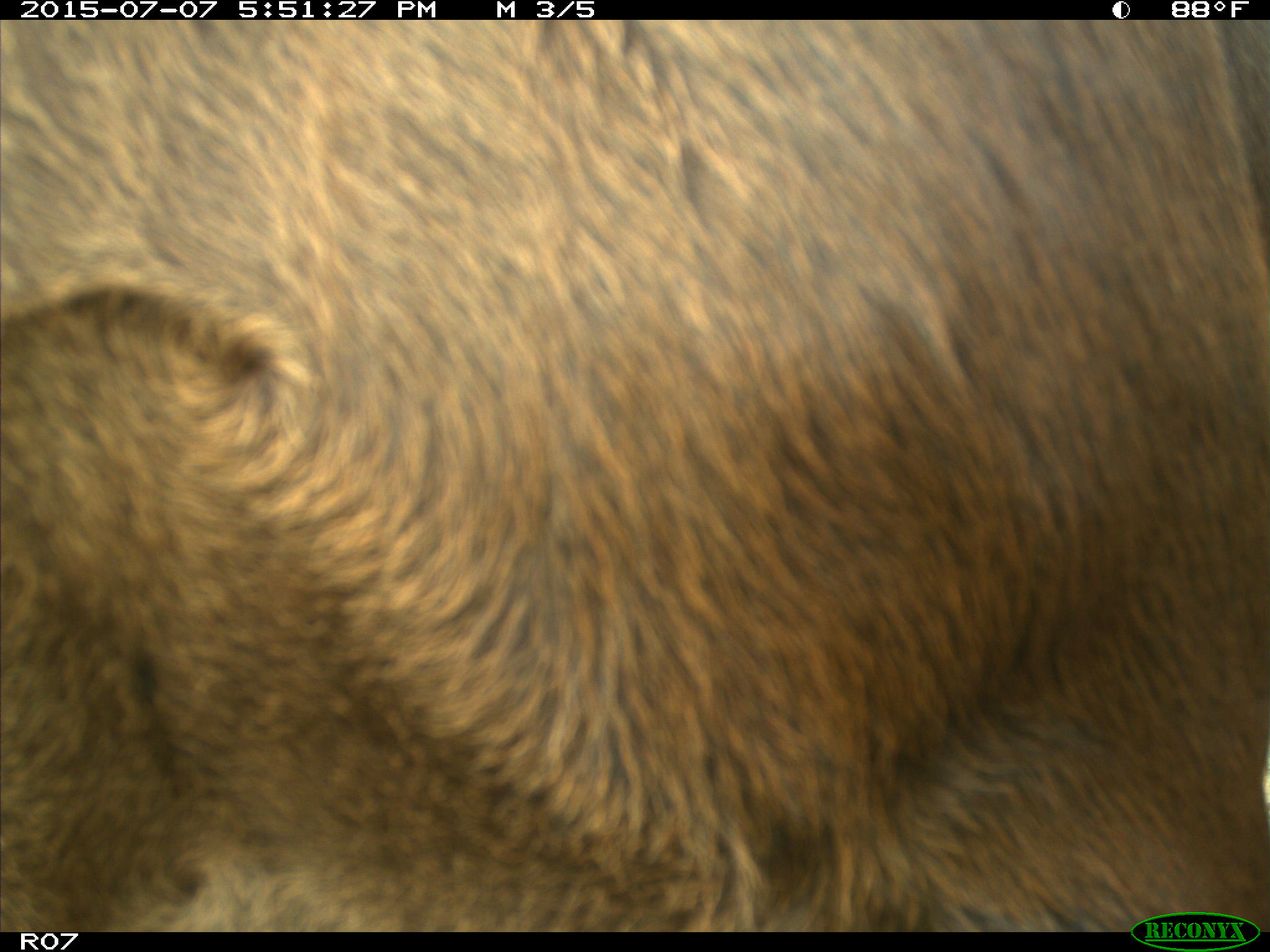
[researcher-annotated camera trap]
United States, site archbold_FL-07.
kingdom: Animalia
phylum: Chordata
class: Mammalia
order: Artiodactyla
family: Bovidae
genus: Bos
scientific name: Bos taurus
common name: domestic cow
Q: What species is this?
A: Bos taurus (domestic cow).